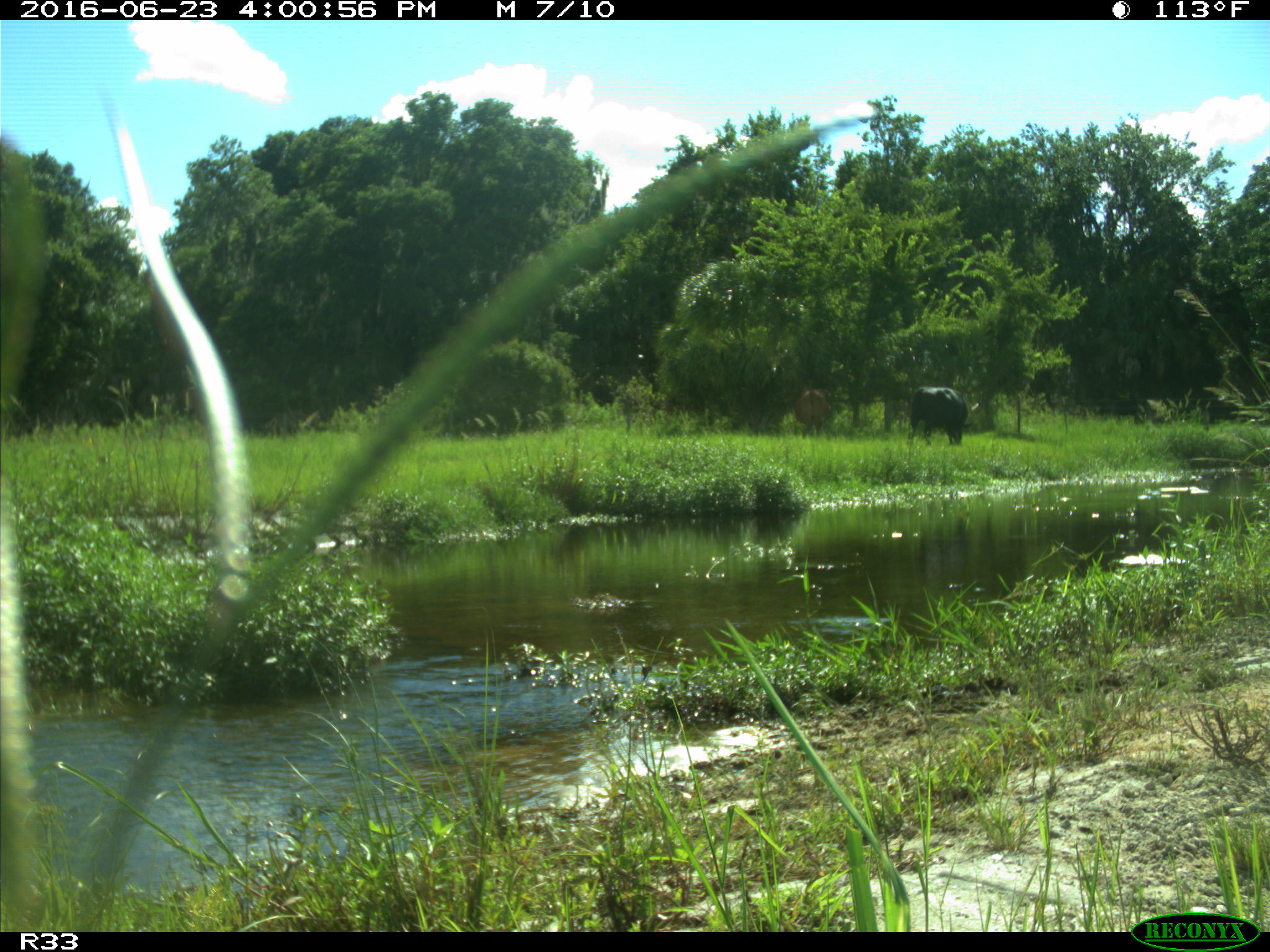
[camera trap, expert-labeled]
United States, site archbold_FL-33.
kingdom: Animalia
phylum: Chordata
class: Mammalia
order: Artiodactyla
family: Bovidae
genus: Bos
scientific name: Bos taurus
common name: domestic cow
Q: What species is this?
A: Bos taurus (domestic cow).